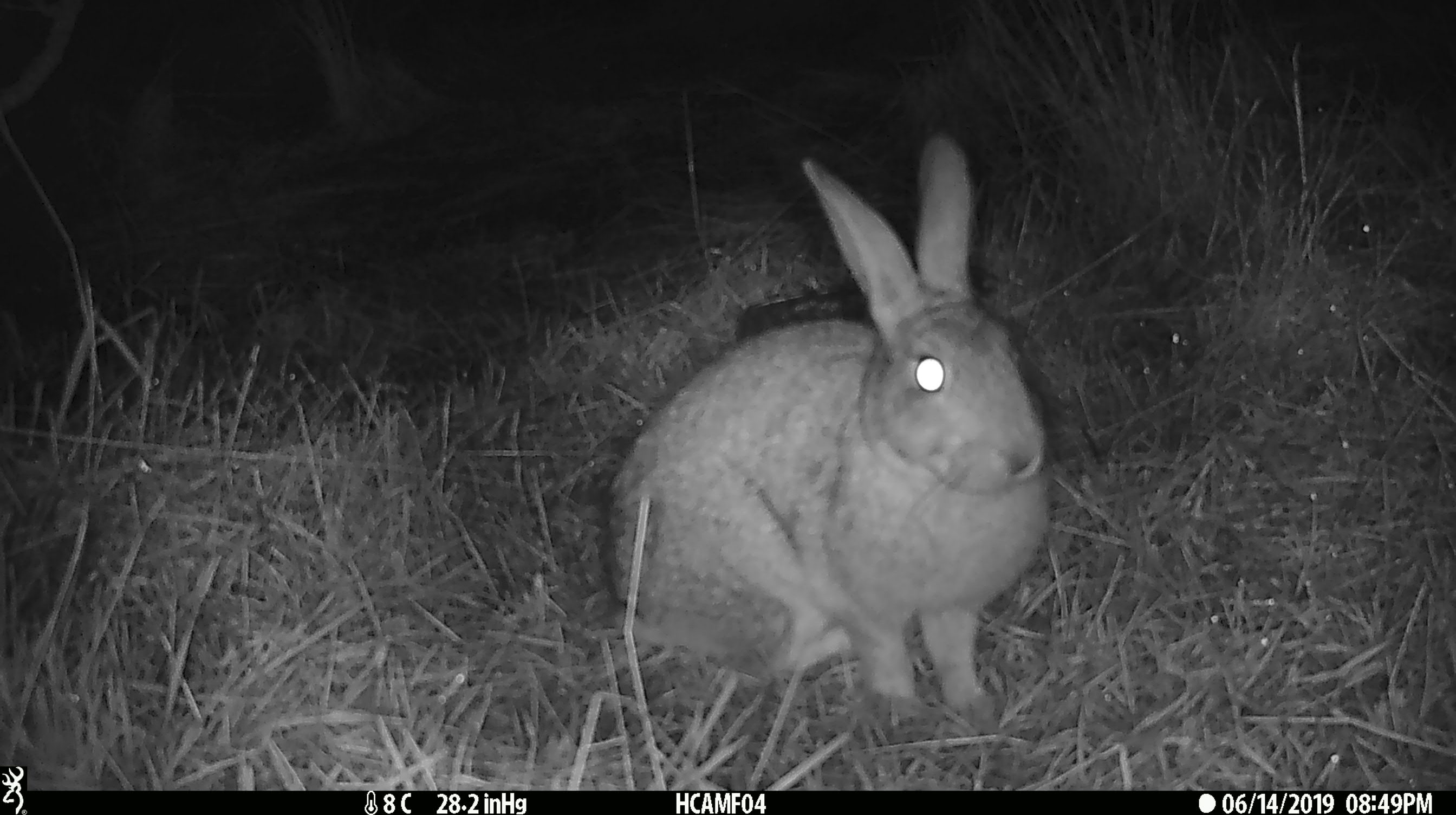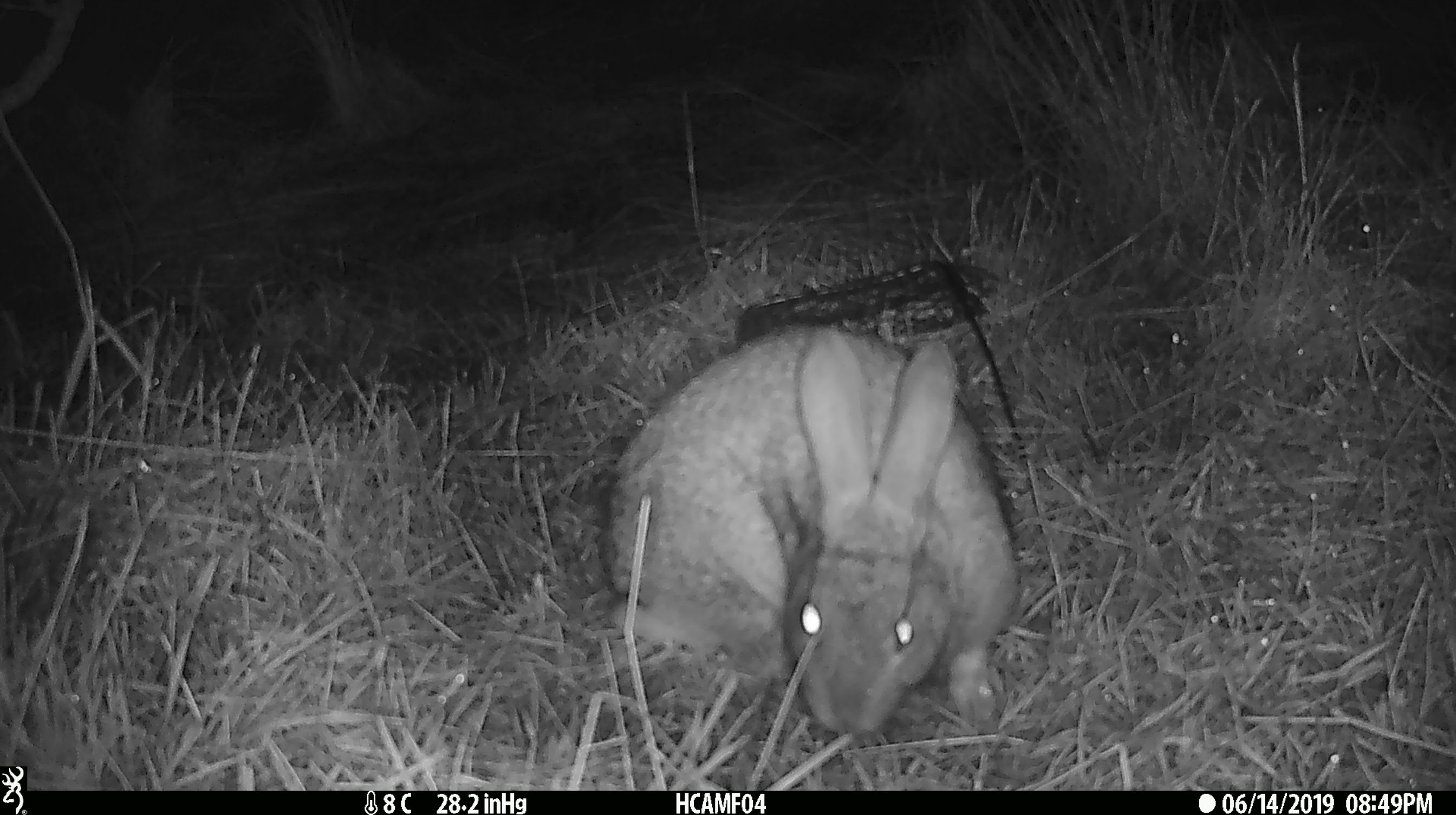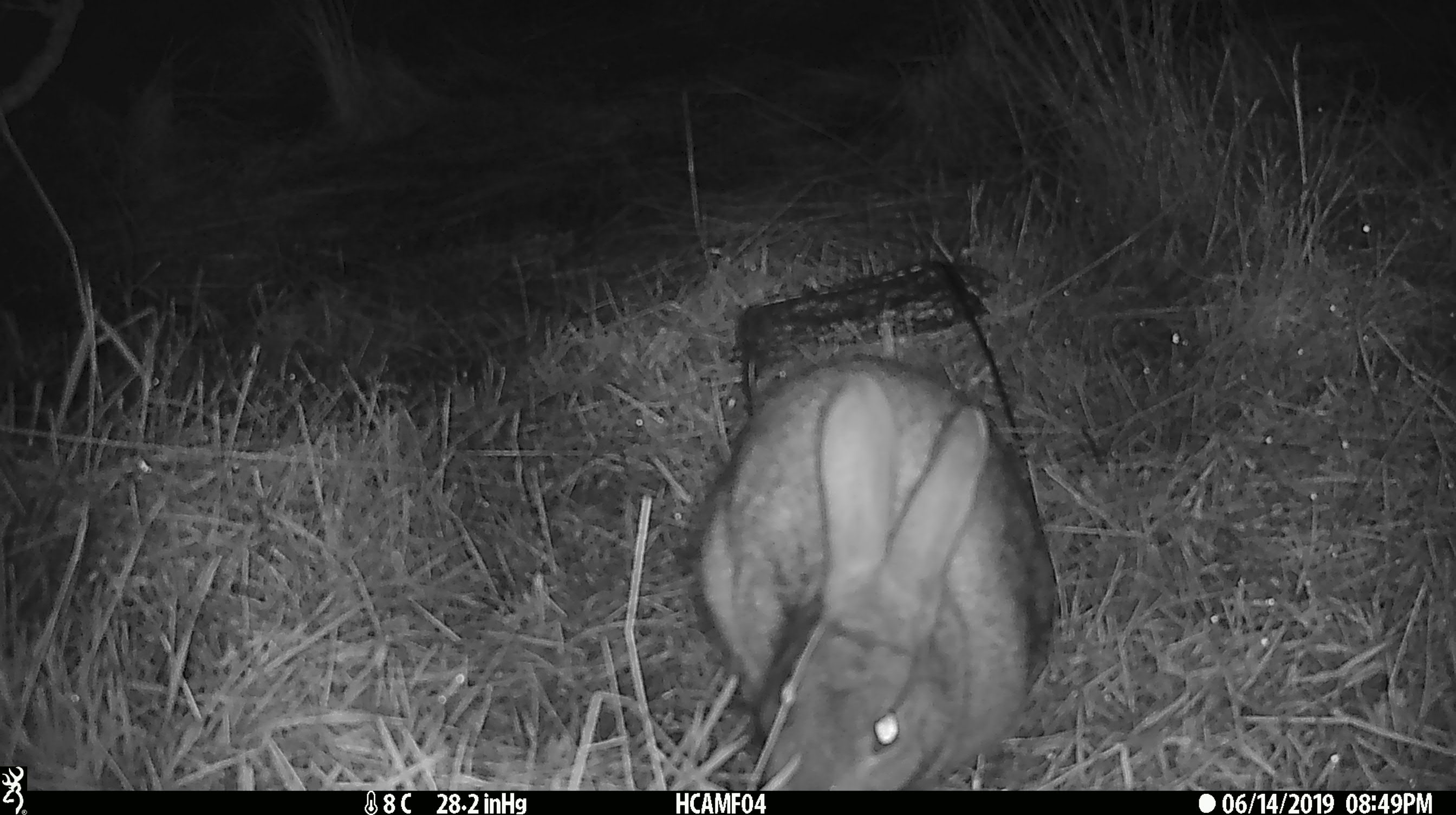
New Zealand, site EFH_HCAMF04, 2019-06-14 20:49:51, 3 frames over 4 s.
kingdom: Animalia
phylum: Chordata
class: Mammalia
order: Lagomorpha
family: Leporidae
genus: Lepus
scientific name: Lepus europaeus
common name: brown hare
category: hare